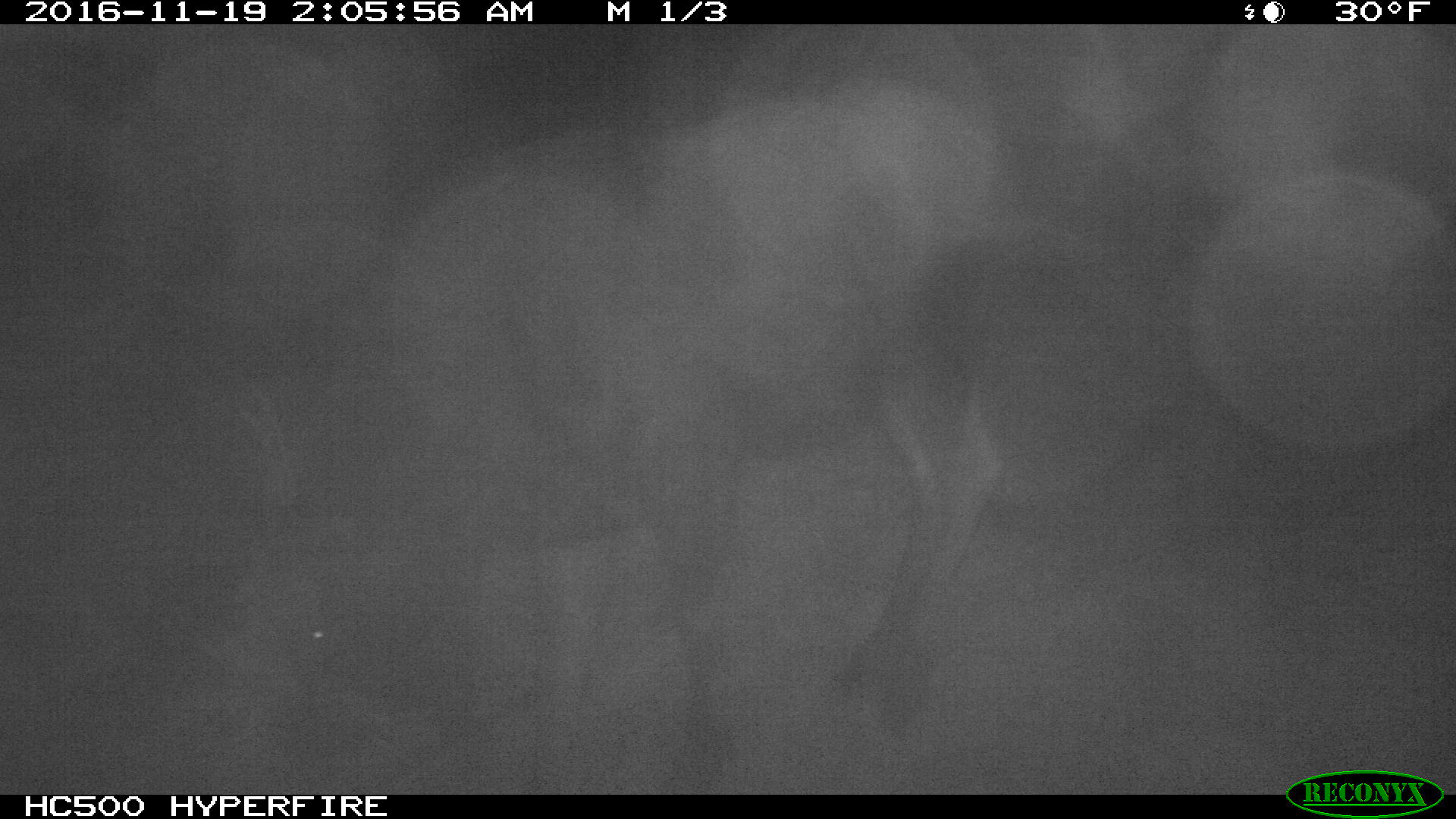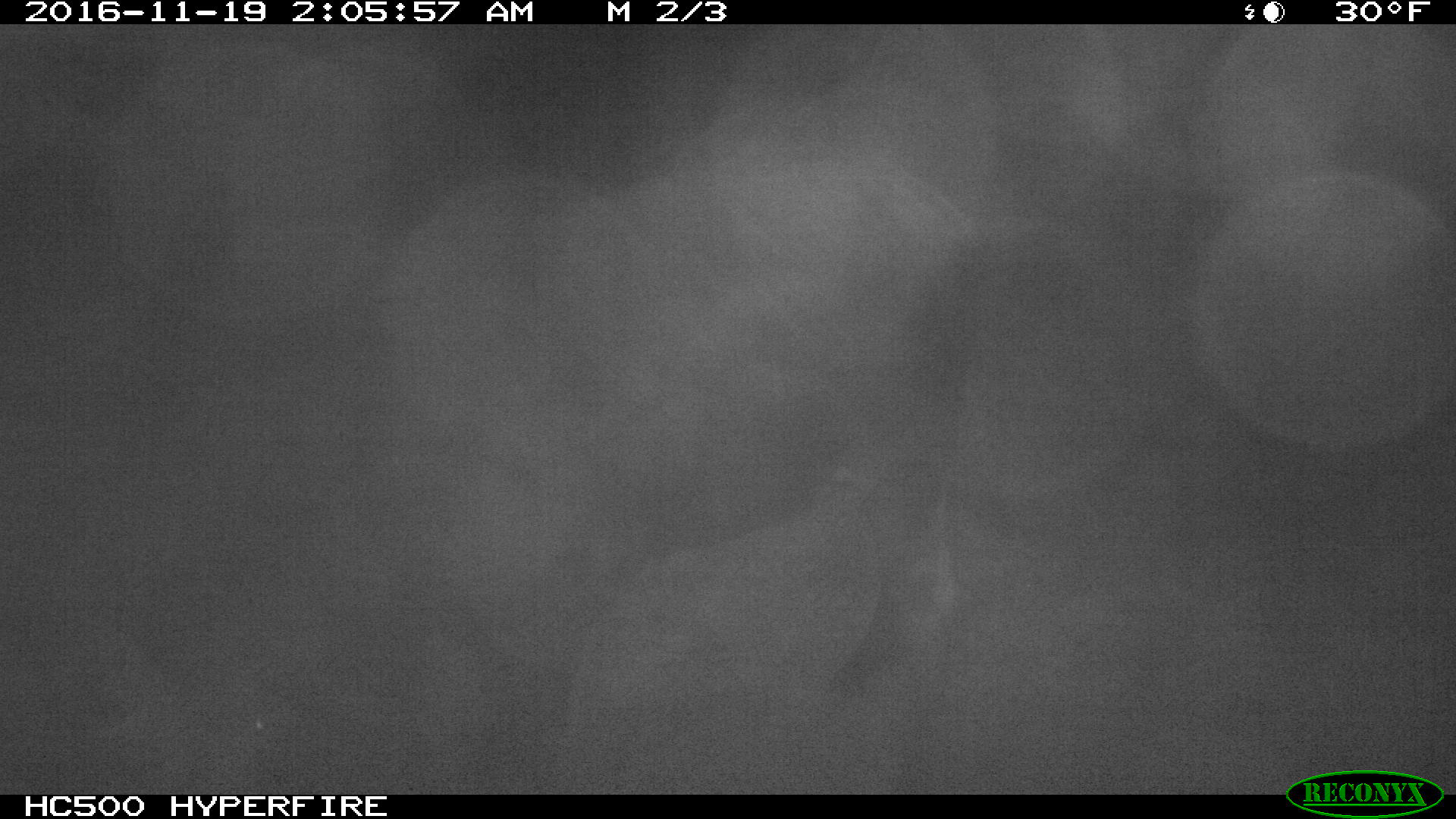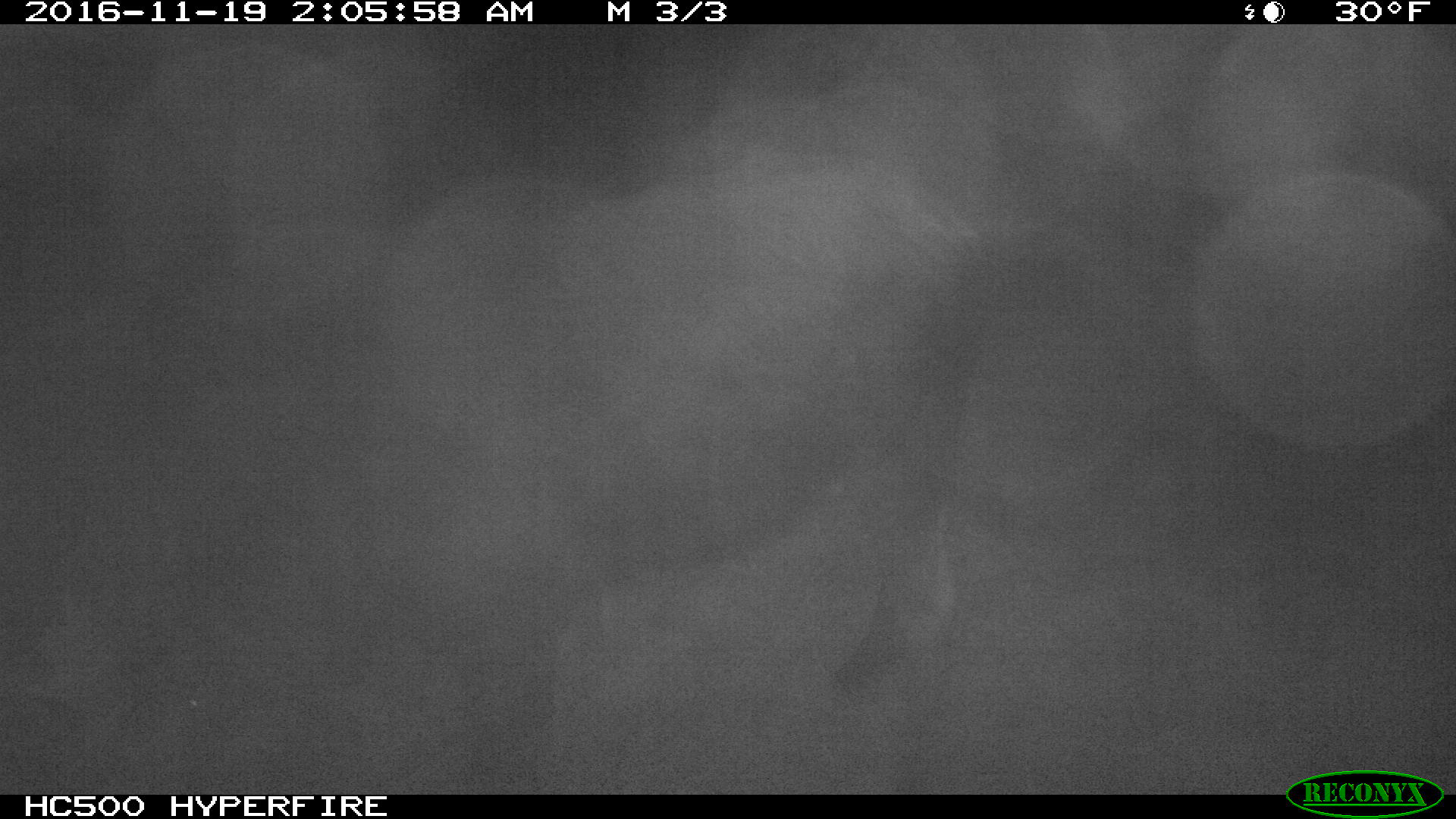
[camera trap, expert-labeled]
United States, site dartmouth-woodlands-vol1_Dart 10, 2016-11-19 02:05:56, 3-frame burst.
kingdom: Animalia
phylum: Chordata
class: Mammalia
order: Artiodactyla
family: Cervidae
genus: Alces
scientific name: Alces alces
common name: moose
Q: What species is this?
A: Moose (Alces alces).